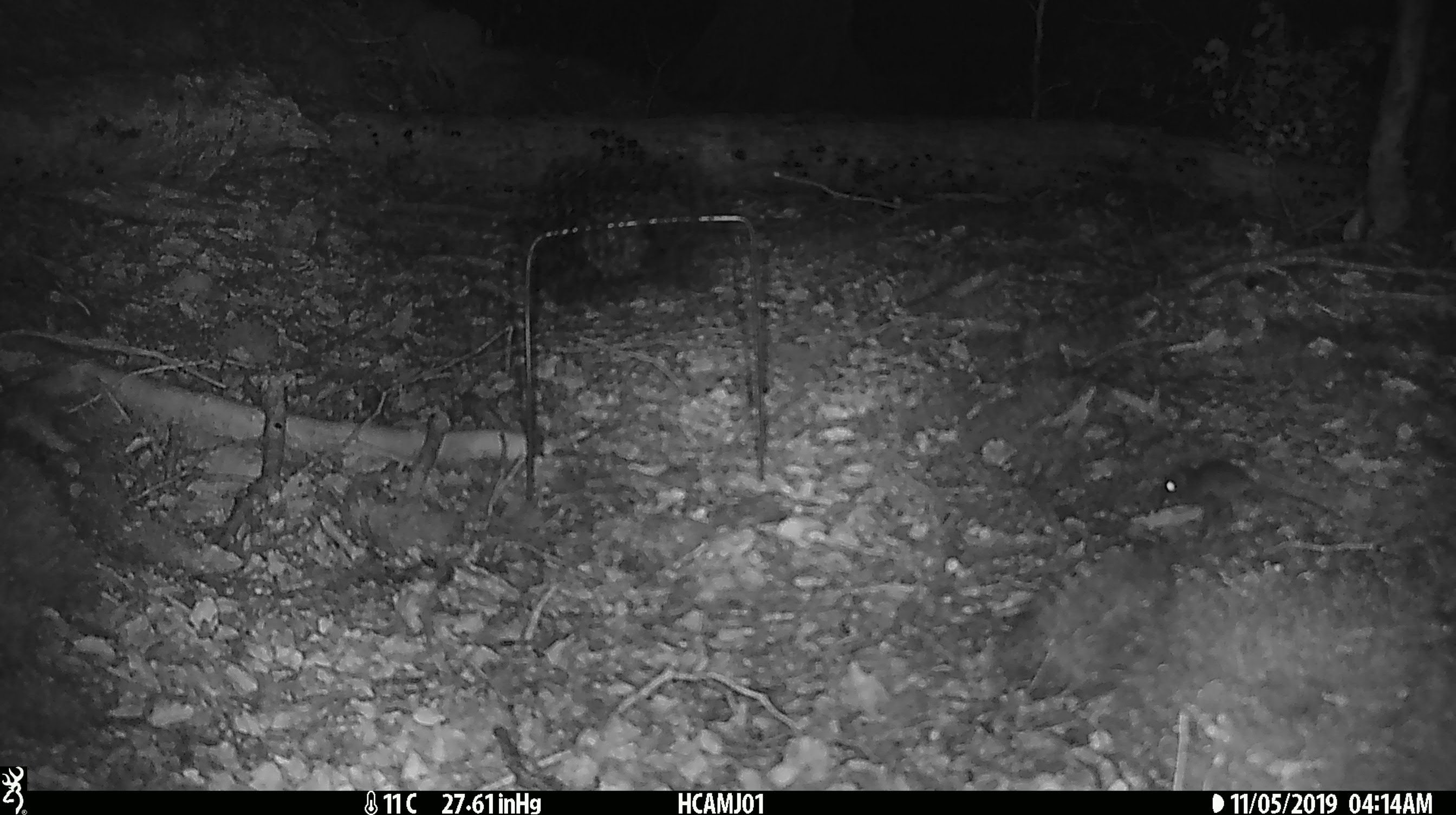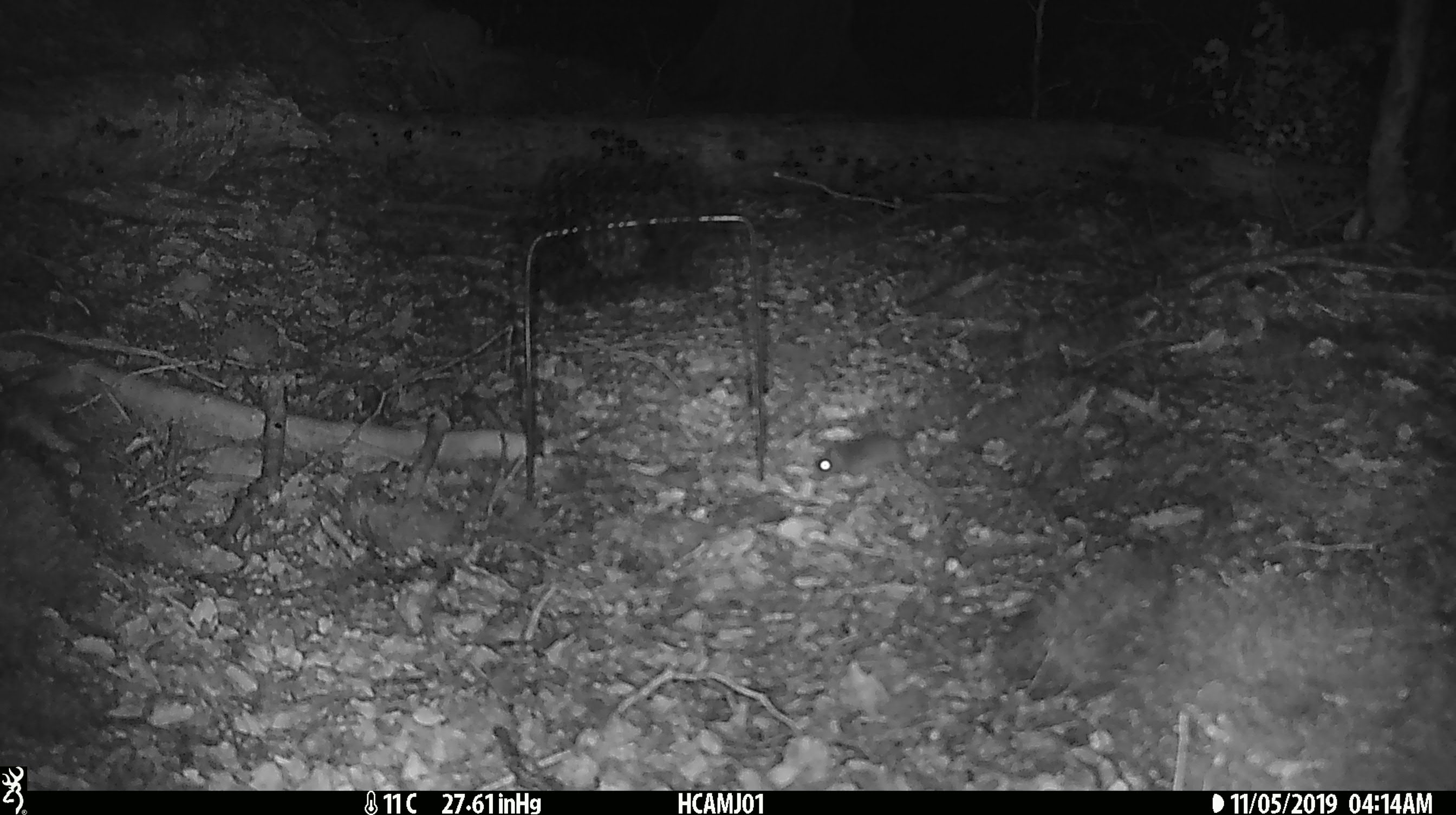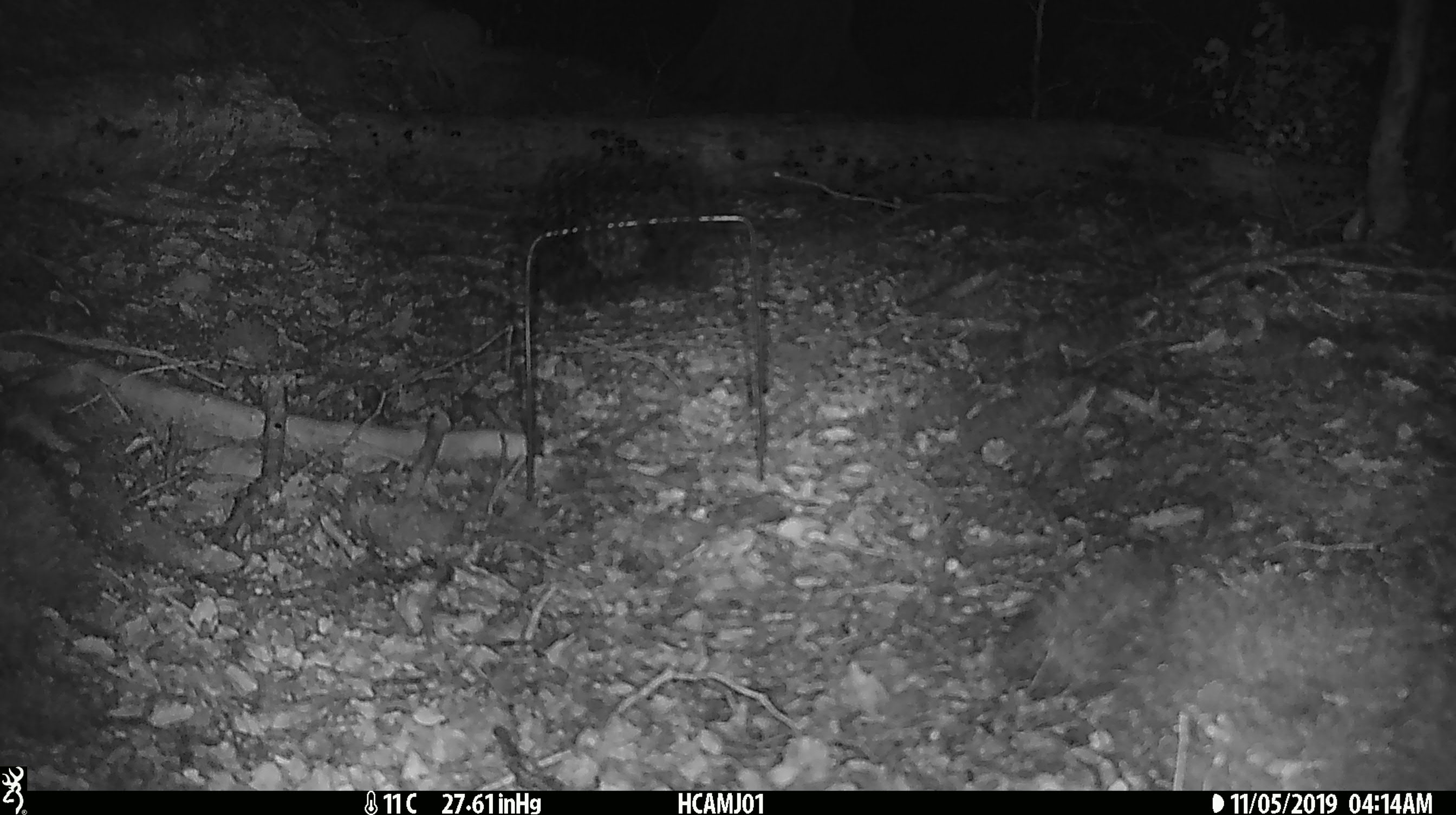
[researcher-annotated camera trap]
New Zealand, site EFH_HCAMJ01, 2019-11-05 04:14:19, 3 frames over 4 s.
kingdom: Animalia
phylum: Chordata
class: Mammalia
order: Rodentia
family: Muridae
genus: Mus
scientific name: Mus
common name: mouse